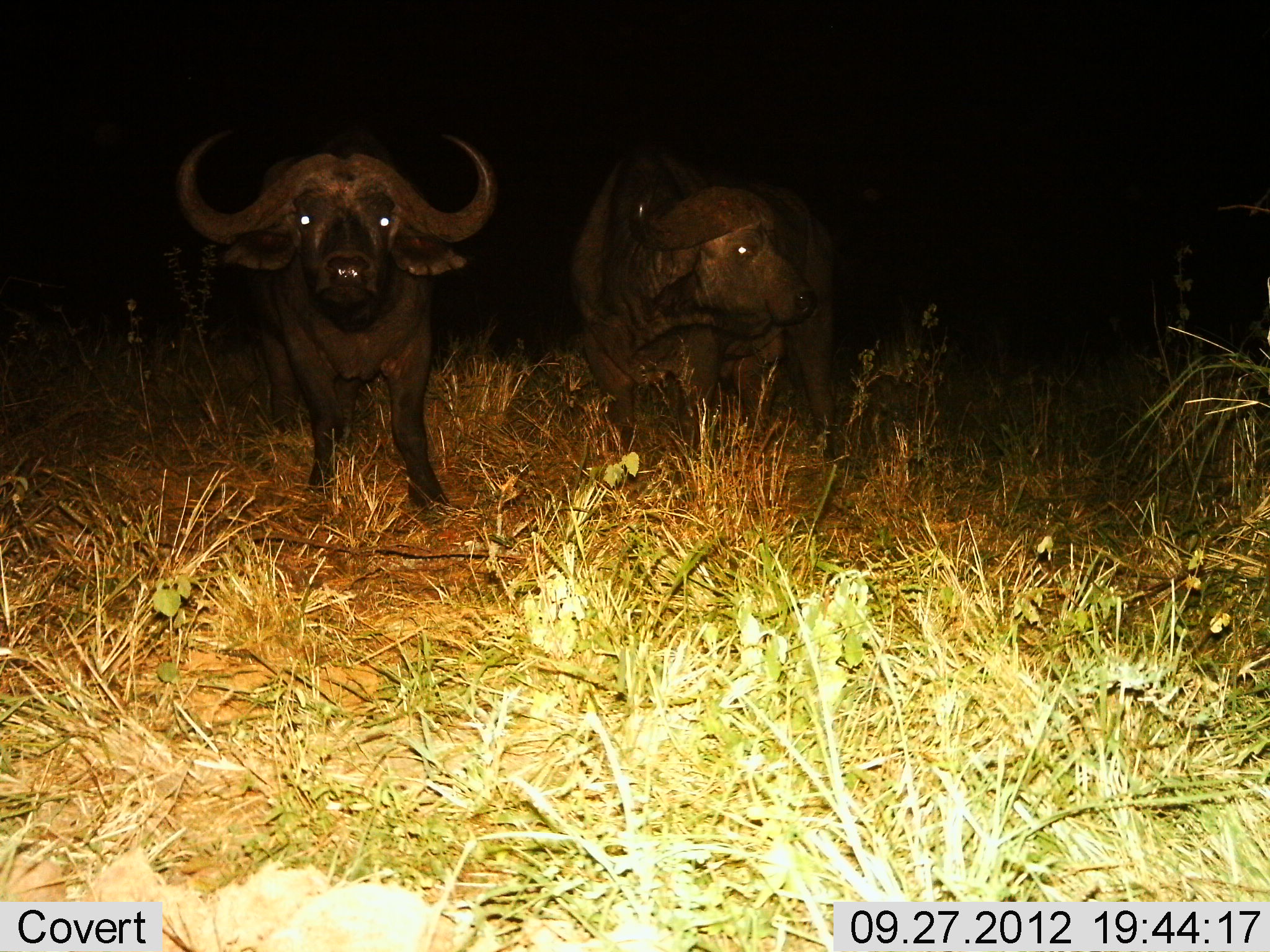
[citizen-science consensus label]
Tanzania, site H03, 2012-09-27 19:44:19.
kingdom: Animalia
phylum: Chordata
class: Mammalia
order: Artiodactyla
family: Bovidae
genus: Syncerus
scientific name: Syncerus caffer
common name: cape buffalo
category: buffalo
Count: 2.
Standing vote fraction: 90%.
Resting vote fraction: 0%.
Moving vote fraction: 10%.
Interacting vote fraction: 0%.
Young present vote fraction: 0%.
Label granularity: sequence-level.